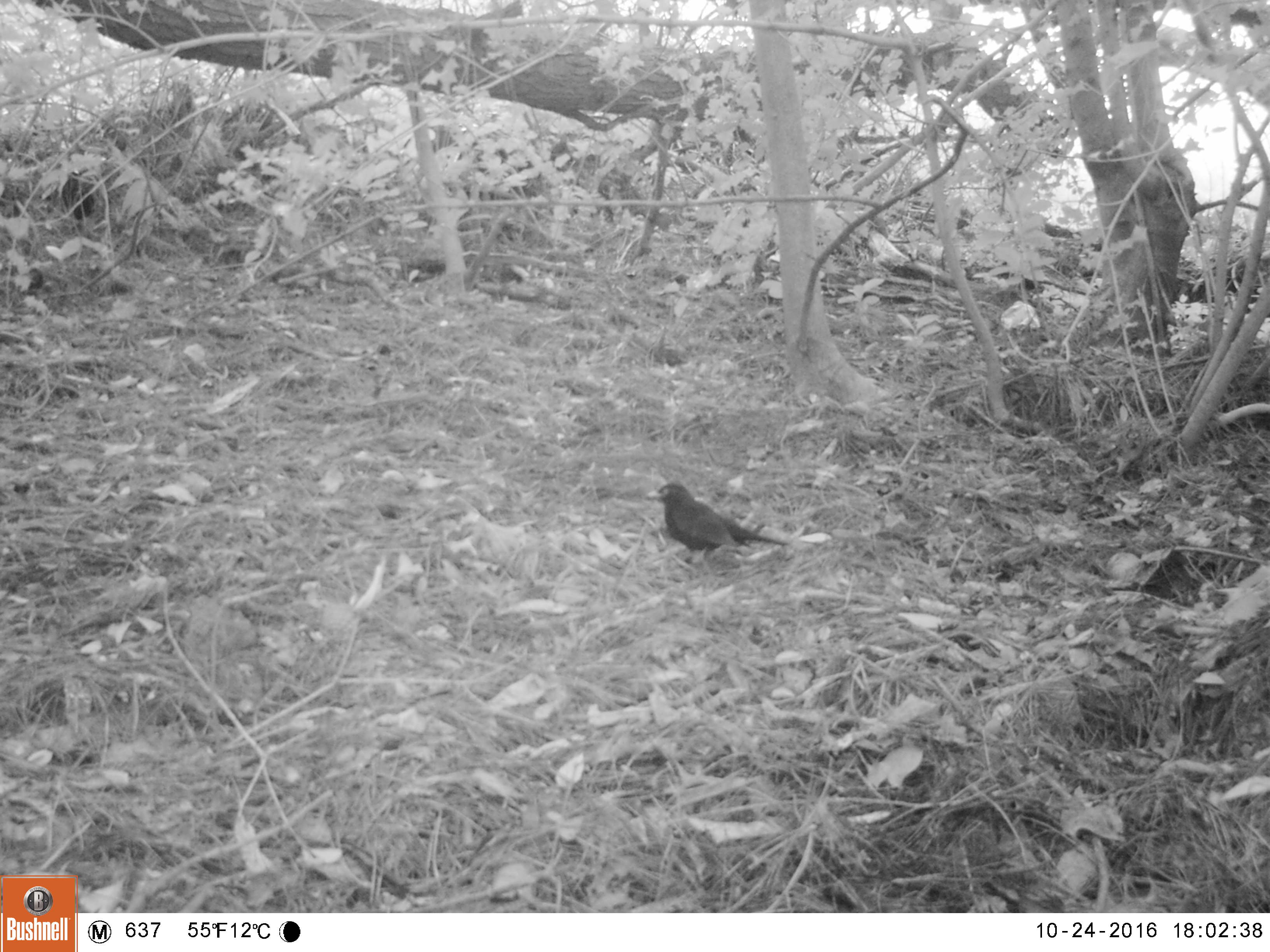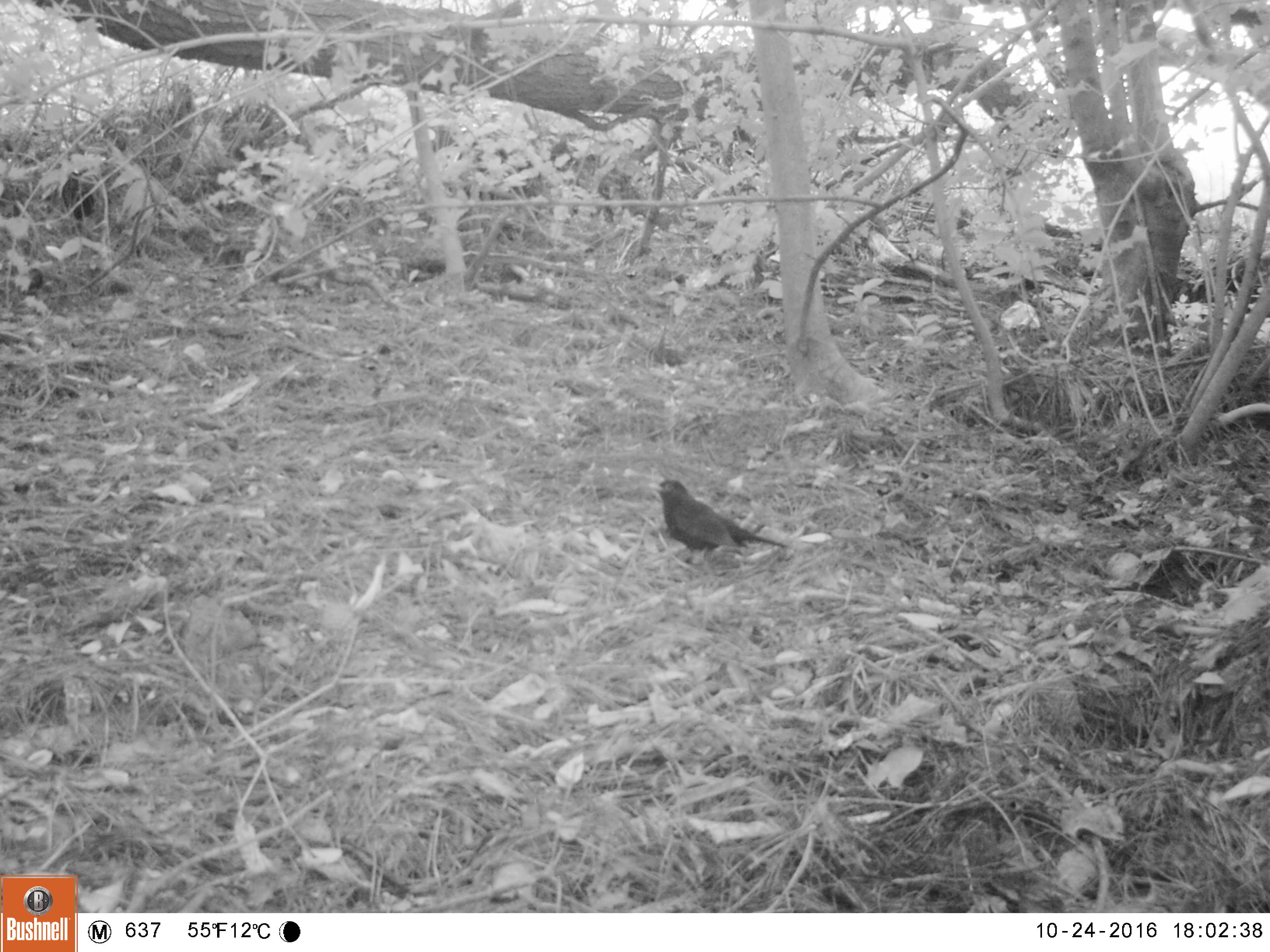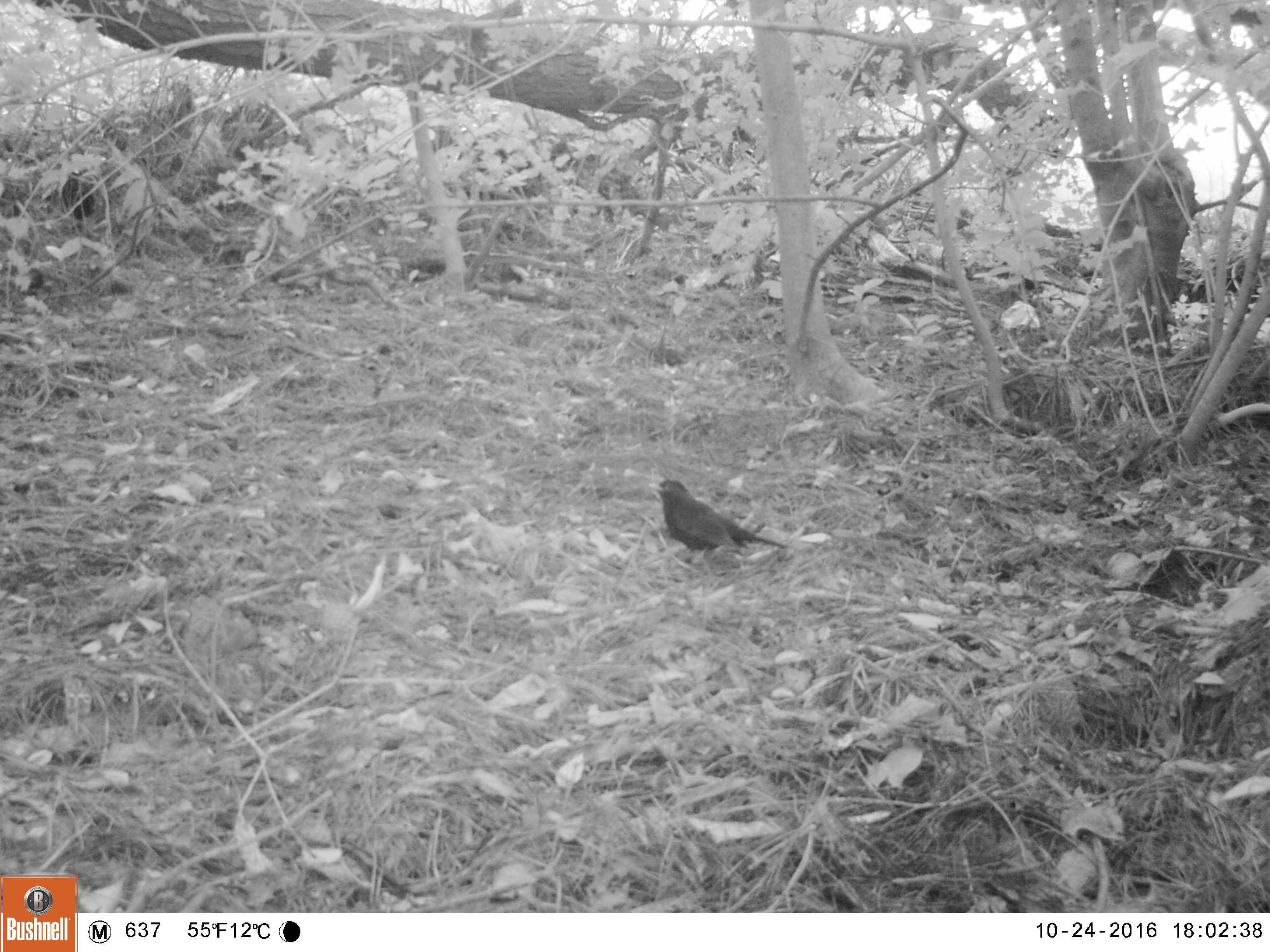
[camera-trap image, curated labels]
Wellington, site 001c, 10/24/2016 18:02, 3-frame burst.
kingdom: Animalia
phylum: Chordata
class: Aves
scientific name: Aves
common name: bird